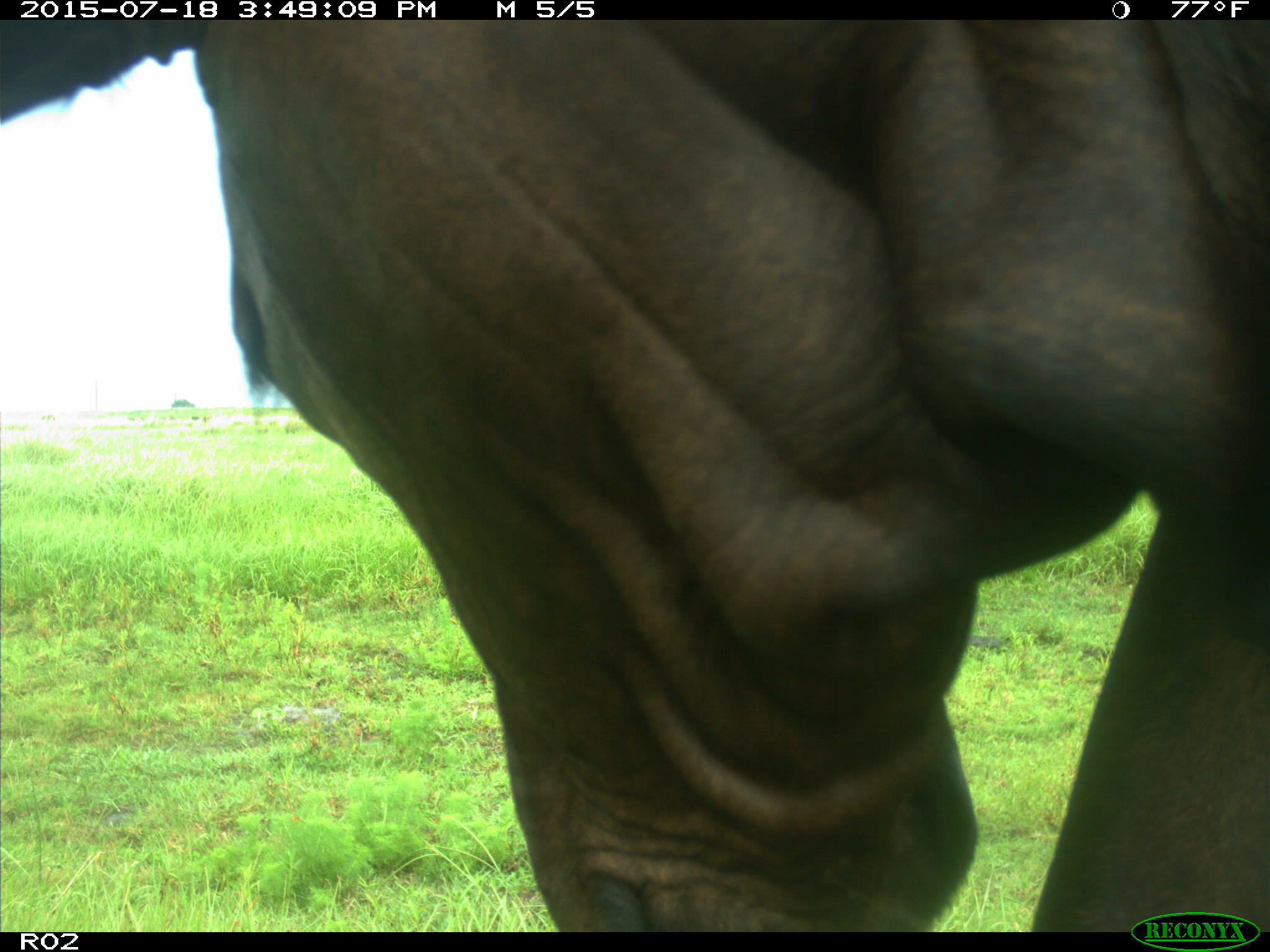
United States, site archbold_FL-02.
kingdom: Animalia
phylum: Chordata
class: Mammalia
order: Artiodactyla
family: Bovidae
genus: Bos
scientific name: Bos taurus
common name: domestic cow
Bos taurus (domestic cow).